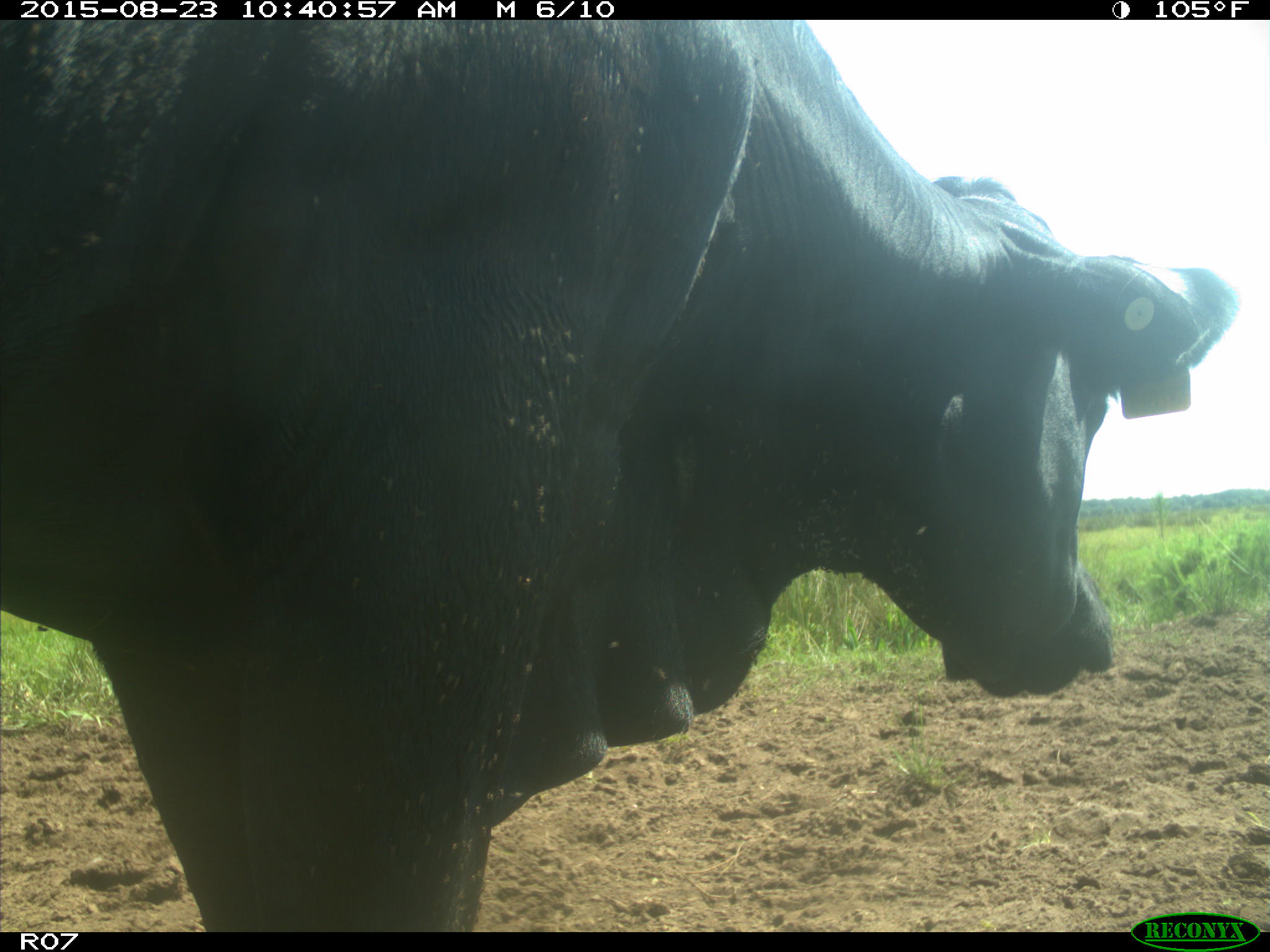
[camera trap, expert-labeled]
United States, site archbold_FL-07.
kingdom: Animalia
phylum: Chordata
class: Mammalia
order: Artiodactyla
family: Bovidae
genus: Bos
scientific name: Bos taurus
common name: domestic cow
Bos taurus (domestic cow).